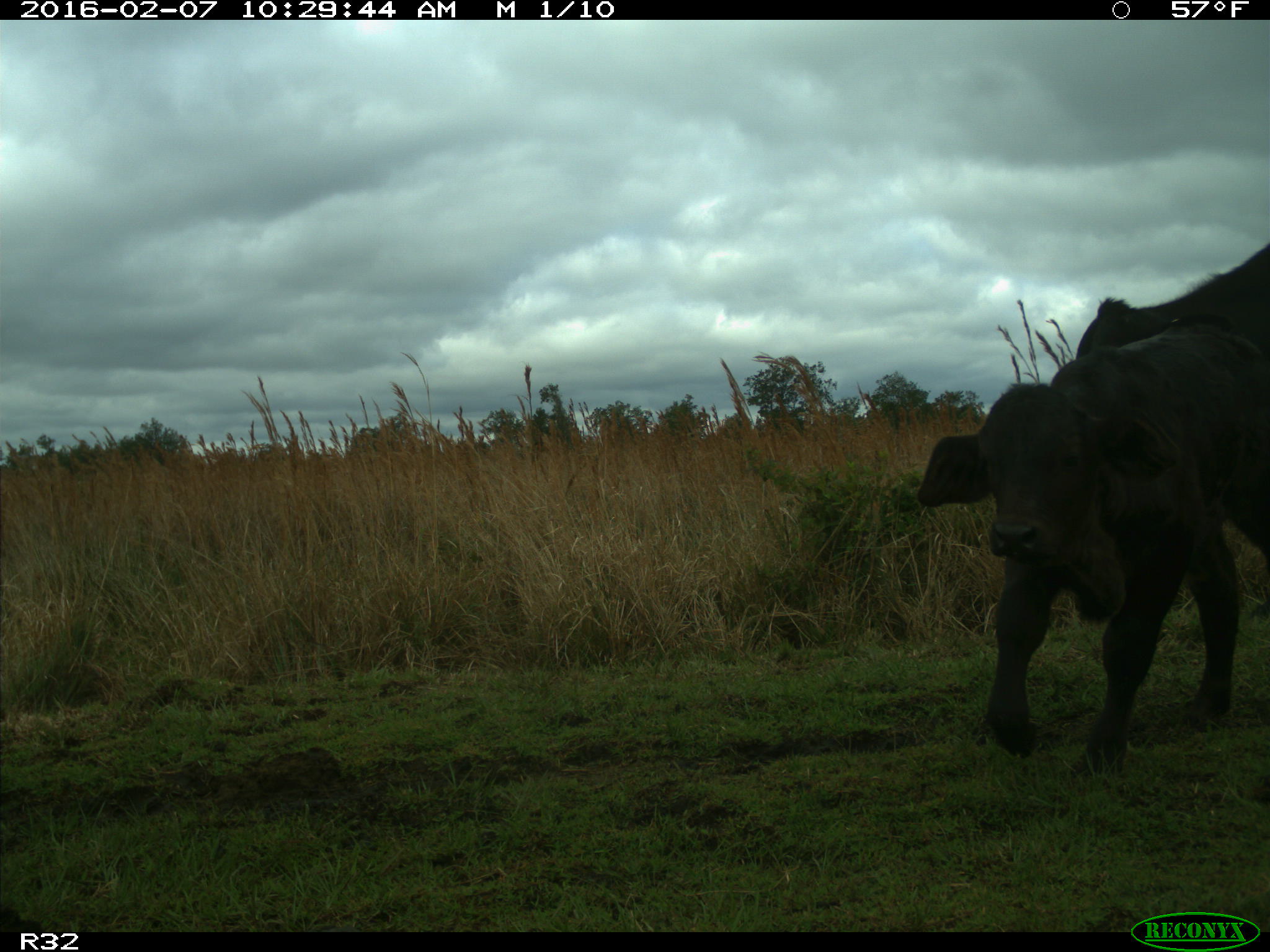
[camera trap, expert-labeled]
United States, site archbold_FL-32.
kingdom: Animalia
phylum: Chordata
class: Mammalia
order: Artiodactyla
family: Bovidae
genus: Bos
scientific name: Bos taurus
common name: domestic cow